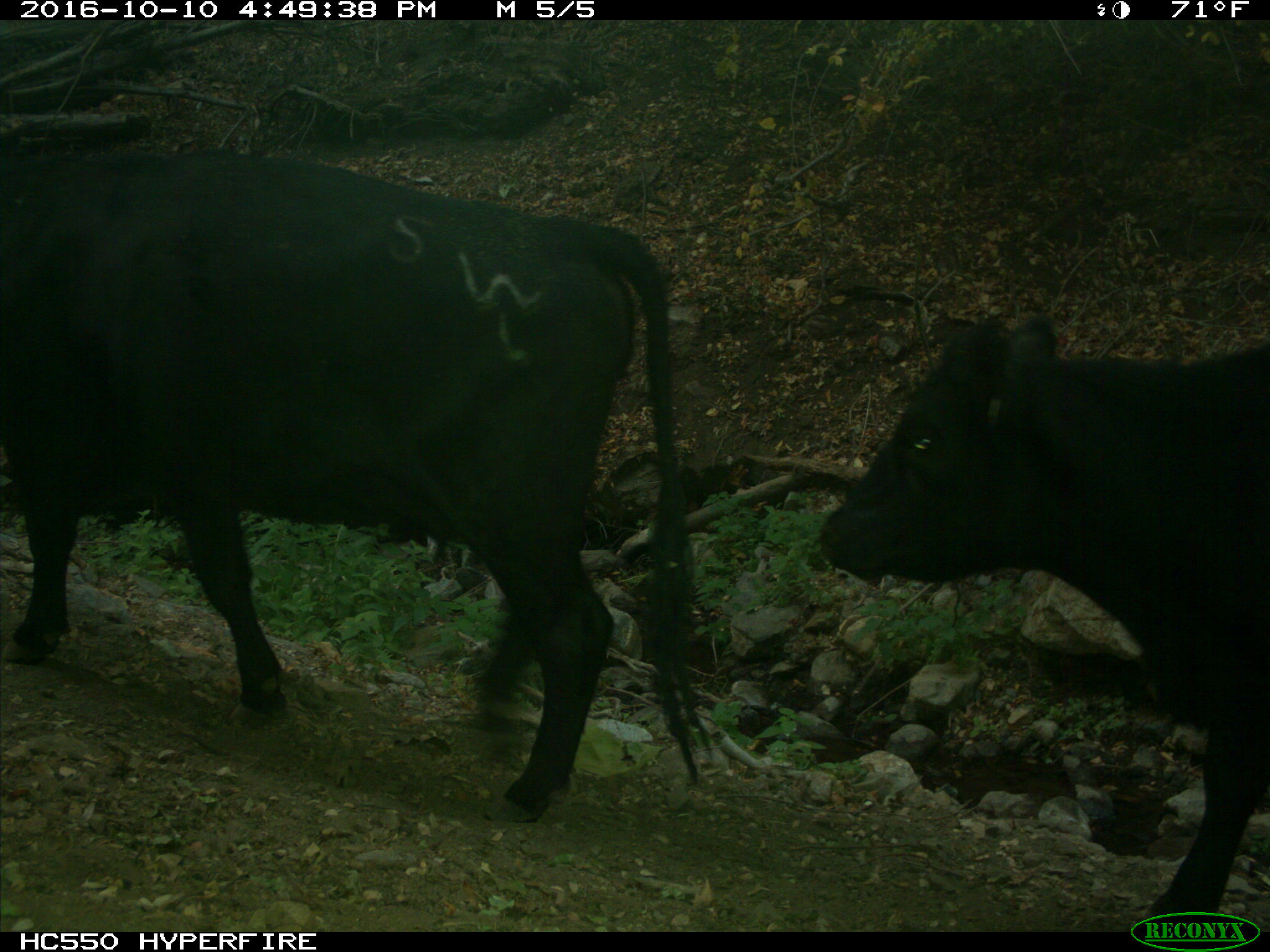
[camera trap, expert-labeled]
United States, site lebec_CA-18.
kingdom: Animalia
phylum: Chordata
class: Mammalia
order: Artiodactyla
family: Bovidae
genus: Bos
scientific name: Bos taurus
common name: domestic cow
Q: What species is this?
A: Bos taurus (domestic cow).